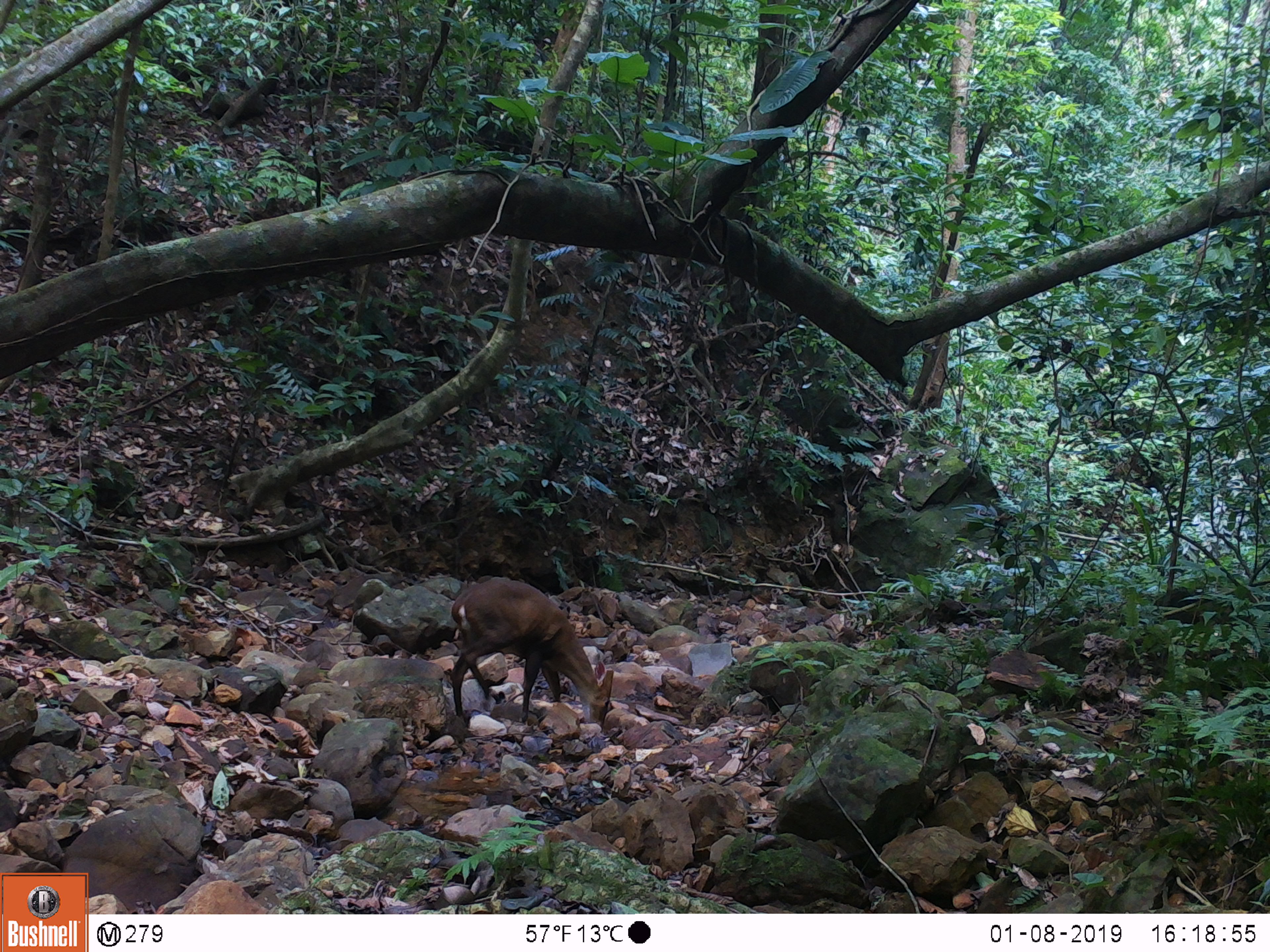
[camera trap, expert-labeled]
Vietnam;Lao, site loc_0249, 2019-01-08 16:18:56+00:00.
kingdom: Animalia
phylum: Chordata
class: Mammalia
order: Artiodactyla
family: Cervidae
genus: Muntiacus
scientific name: Muntiacus vuquangensis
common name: large-antlered muntjac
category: large antlered muntjac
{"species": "large antlered muntjac (large-antlered muntjac) (Muntiacus vuquangensis)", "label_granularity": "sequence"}